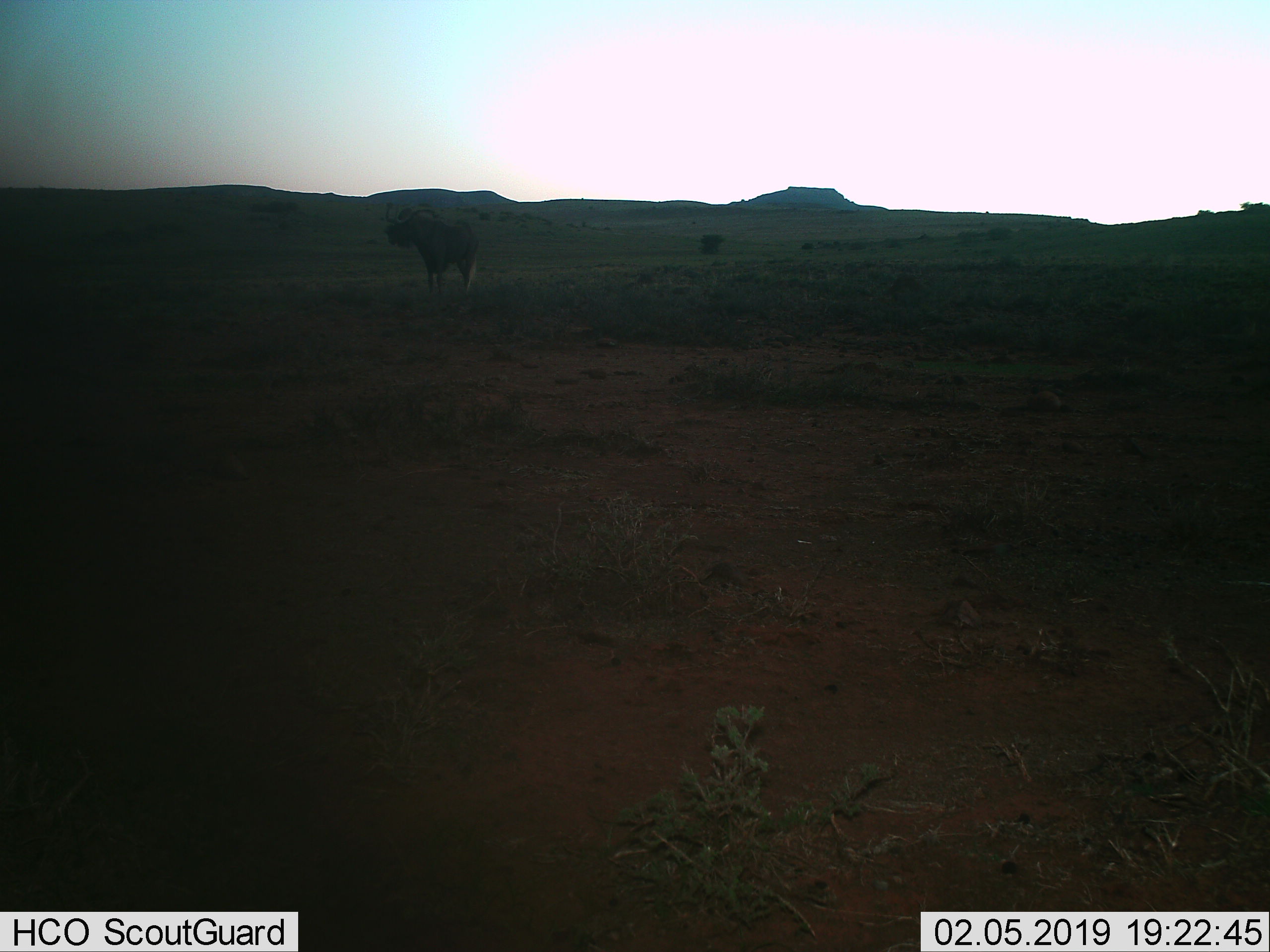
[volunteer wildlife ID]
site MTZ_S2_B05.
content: unidentified animal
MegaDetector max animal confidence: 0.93